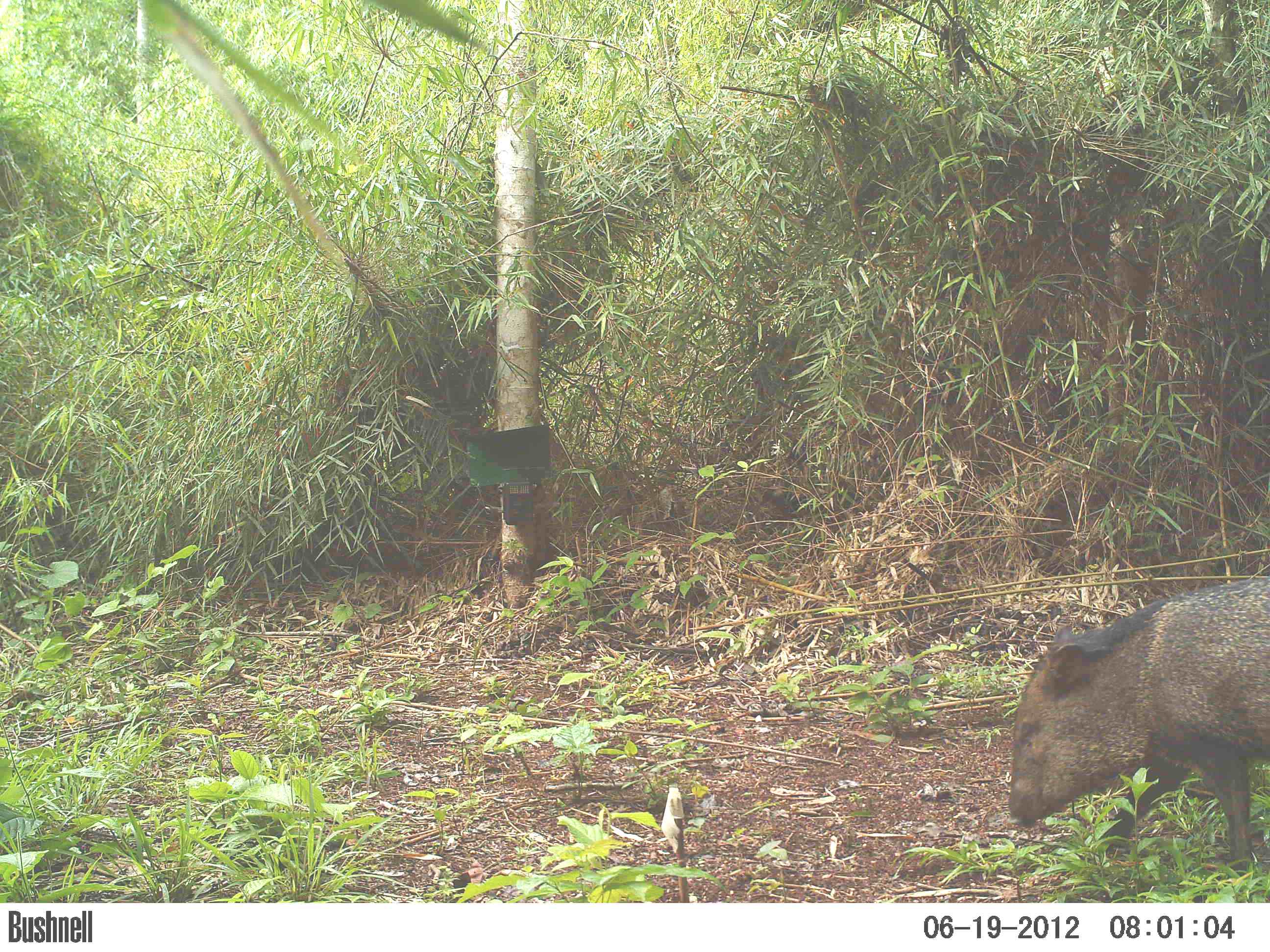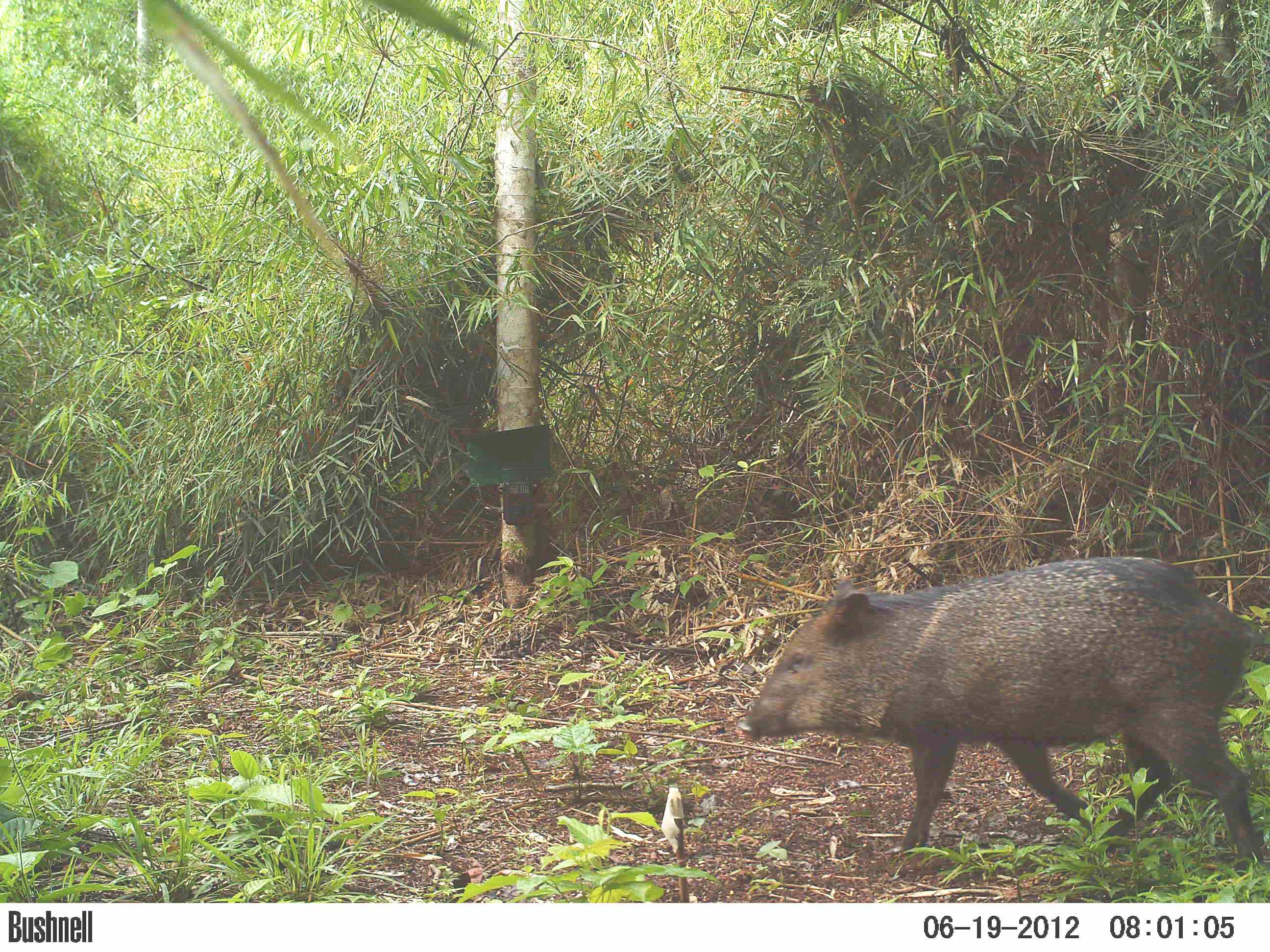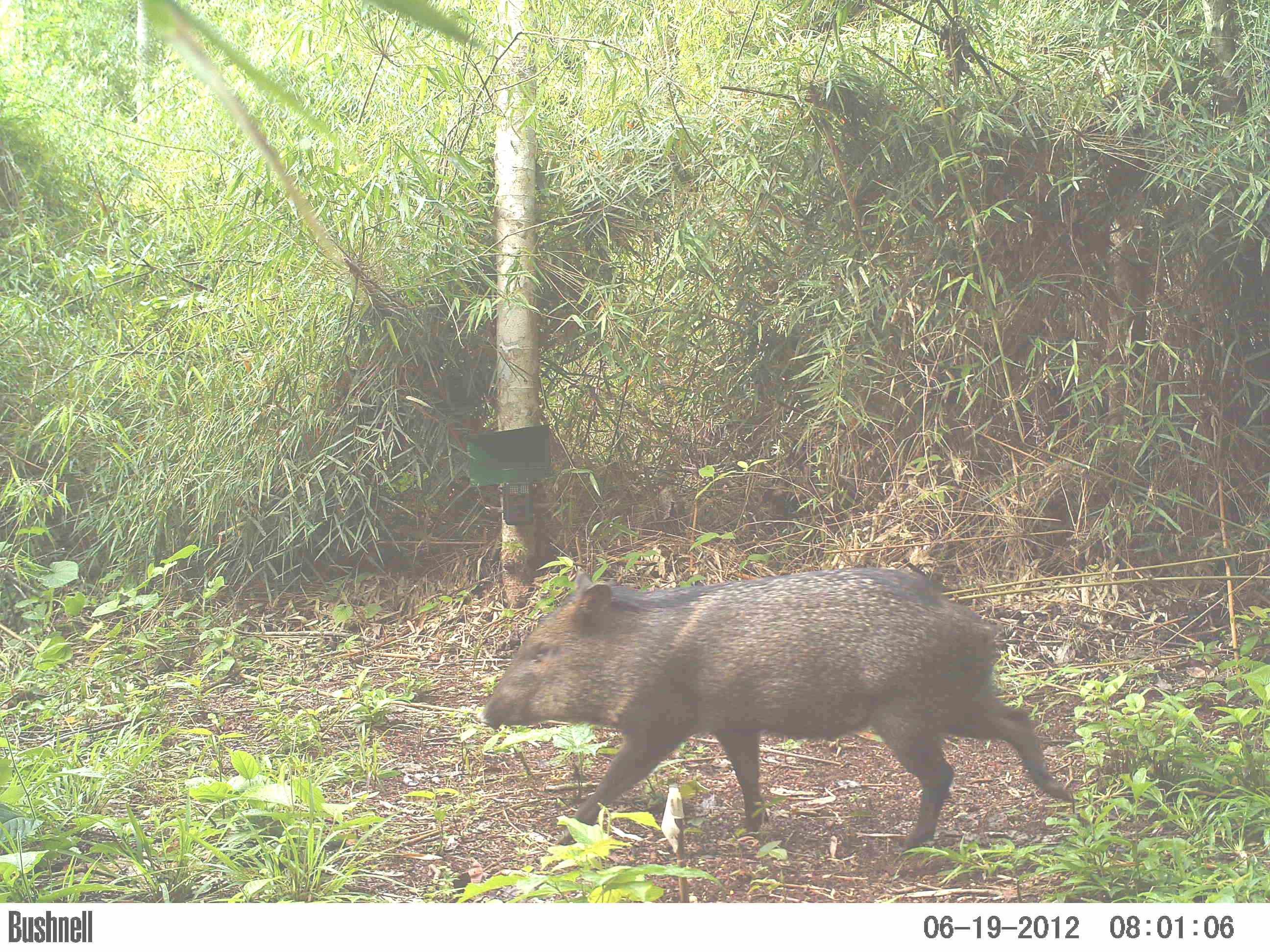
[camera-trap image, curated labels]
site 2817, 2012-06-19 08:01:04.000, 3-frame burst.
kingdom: Animalia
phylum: Chordata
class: Mammalia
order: Artiodactyla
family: Tayassuidae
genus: Pecari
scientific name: Pecari tajacu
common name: collared peccary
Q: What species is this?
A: Pecari tajacu (collared peccary).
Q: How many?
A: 5.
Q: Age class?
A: Adult.